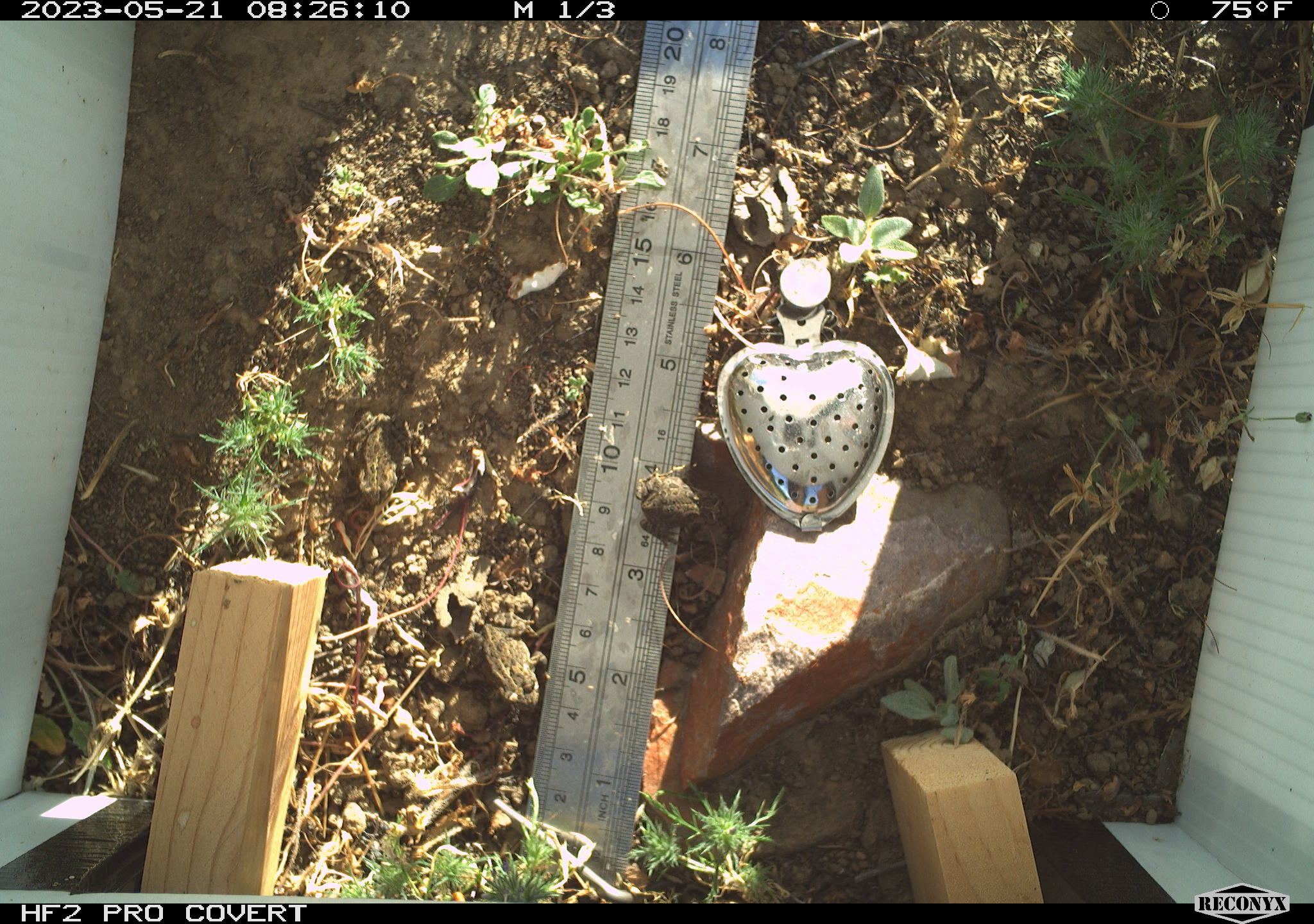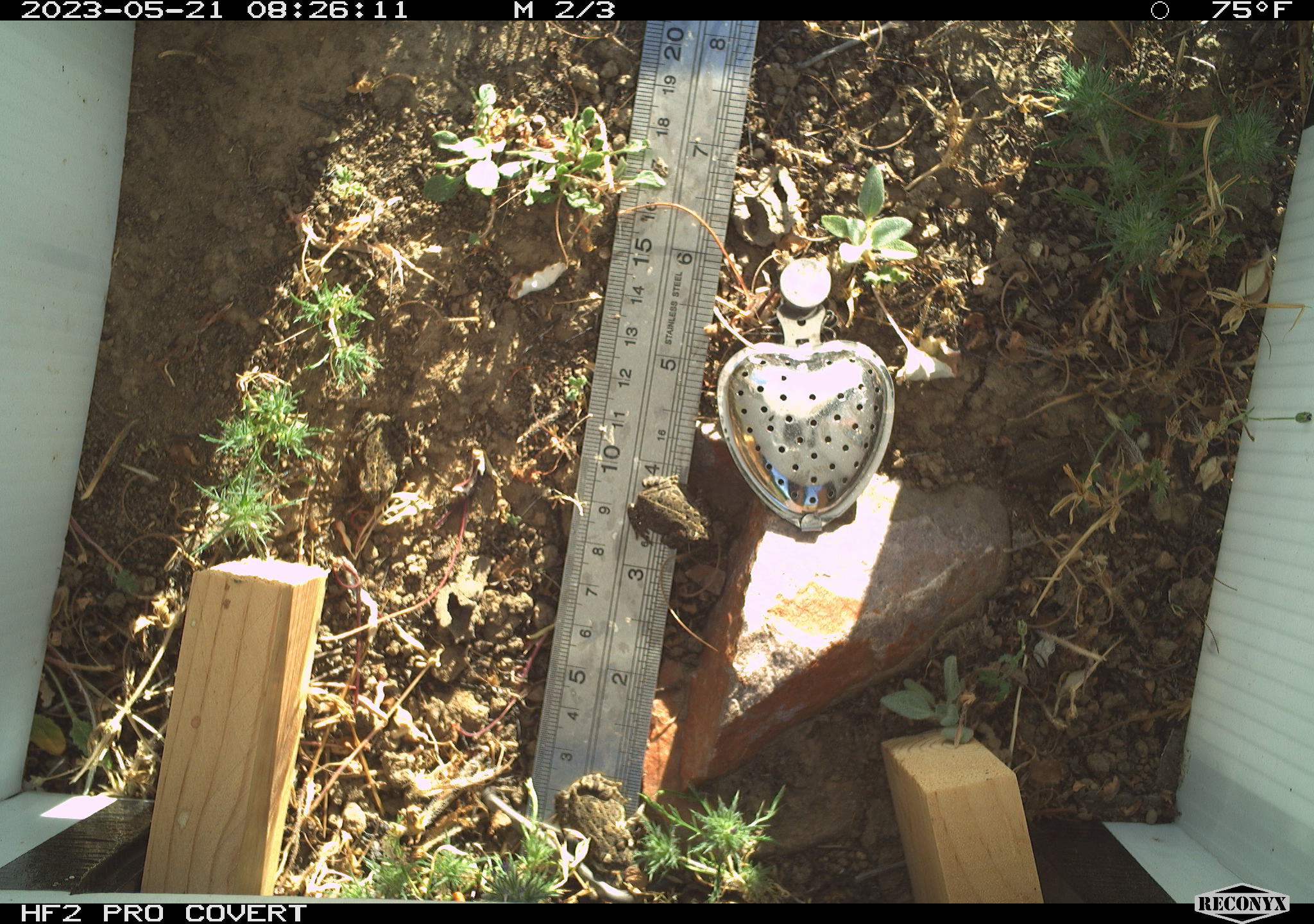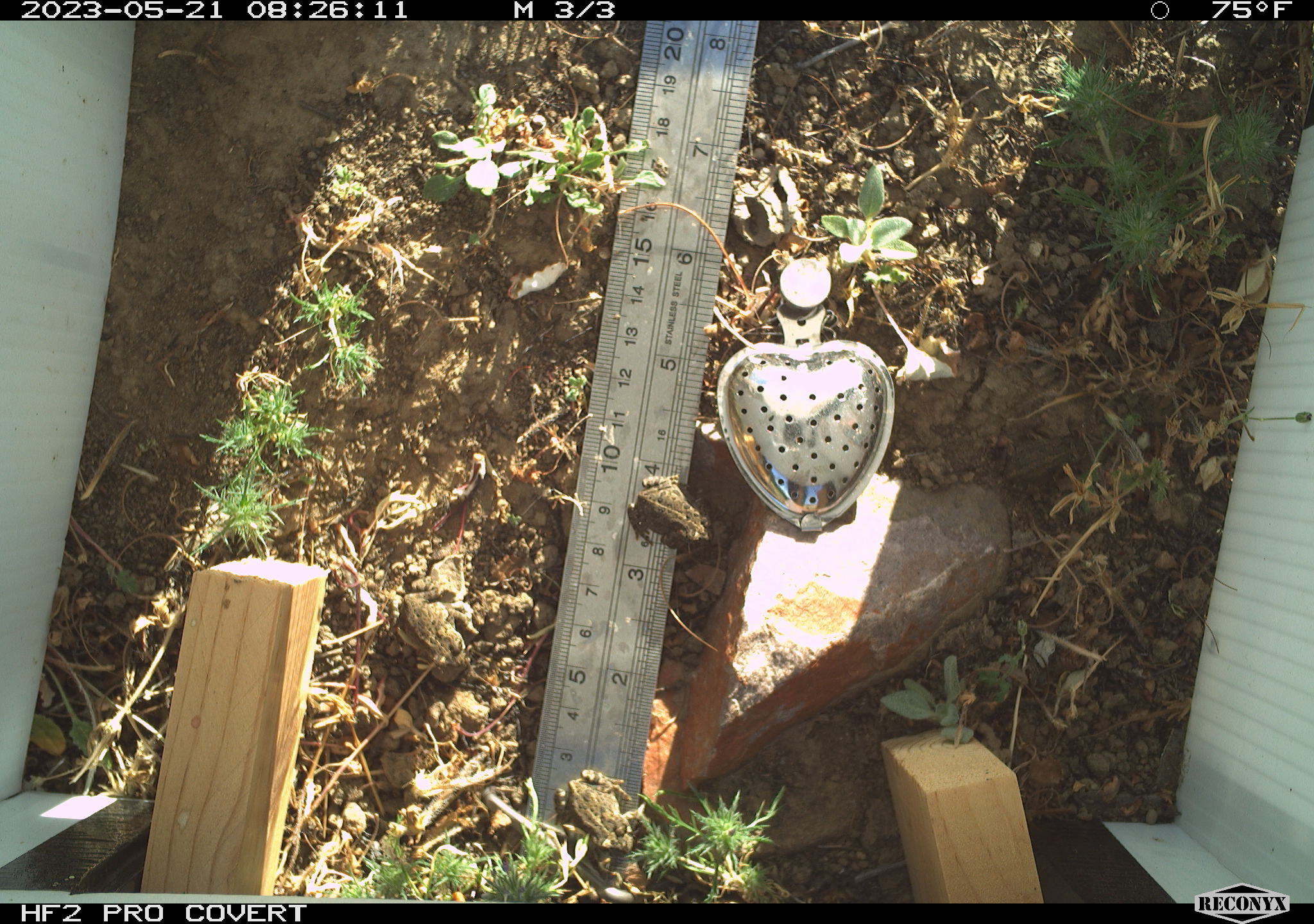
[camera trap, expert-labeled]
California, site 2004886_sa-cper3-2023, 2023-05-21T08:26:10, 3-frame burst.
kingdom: Animalia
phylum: Chordata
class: Amphibia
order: Anura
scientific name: Anura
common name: frogs